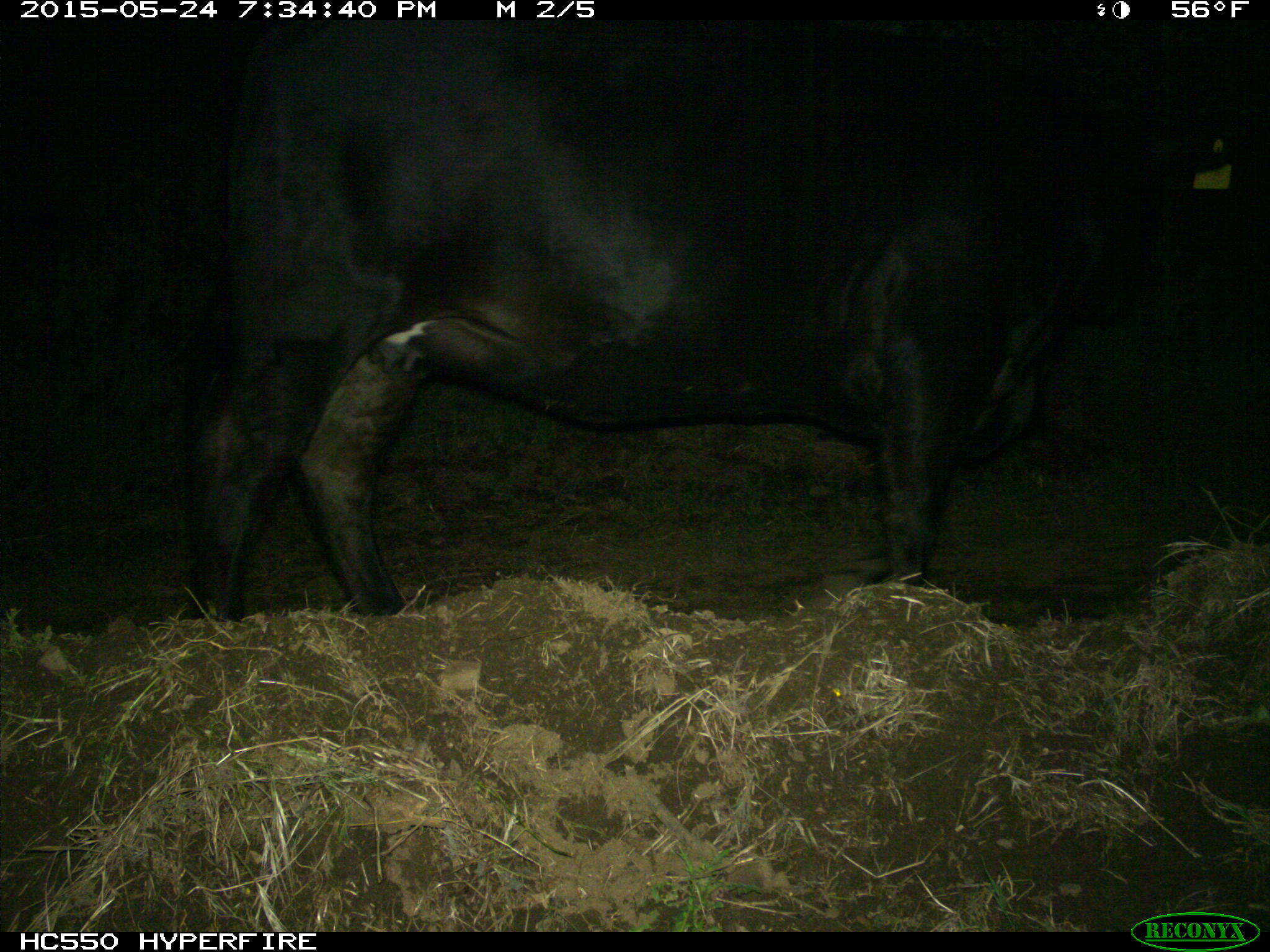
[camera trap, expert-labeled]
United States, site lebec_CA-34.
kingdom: Animalia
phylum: Chordata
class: Mammalia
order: Artiodactyla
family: Bovidae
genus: Bos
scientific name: Bos taurus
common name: domestic cow